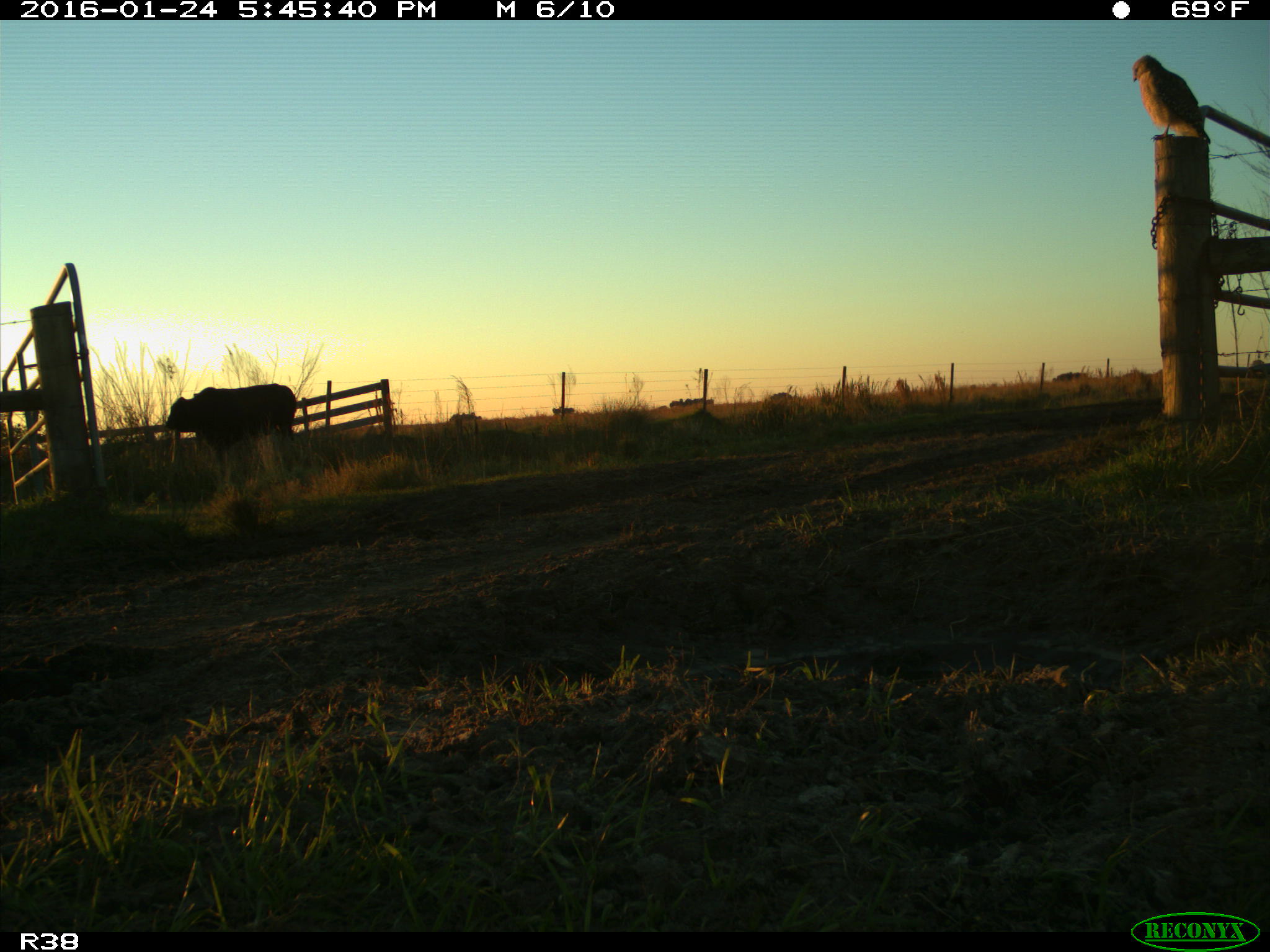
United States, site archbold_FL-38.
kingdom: Animalia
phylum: Chordata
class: Mammalia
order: Artiodactyla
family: Bovidae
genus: Bos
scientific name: Bos taurus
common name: domestic cow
Bos taurus (domestic cow).